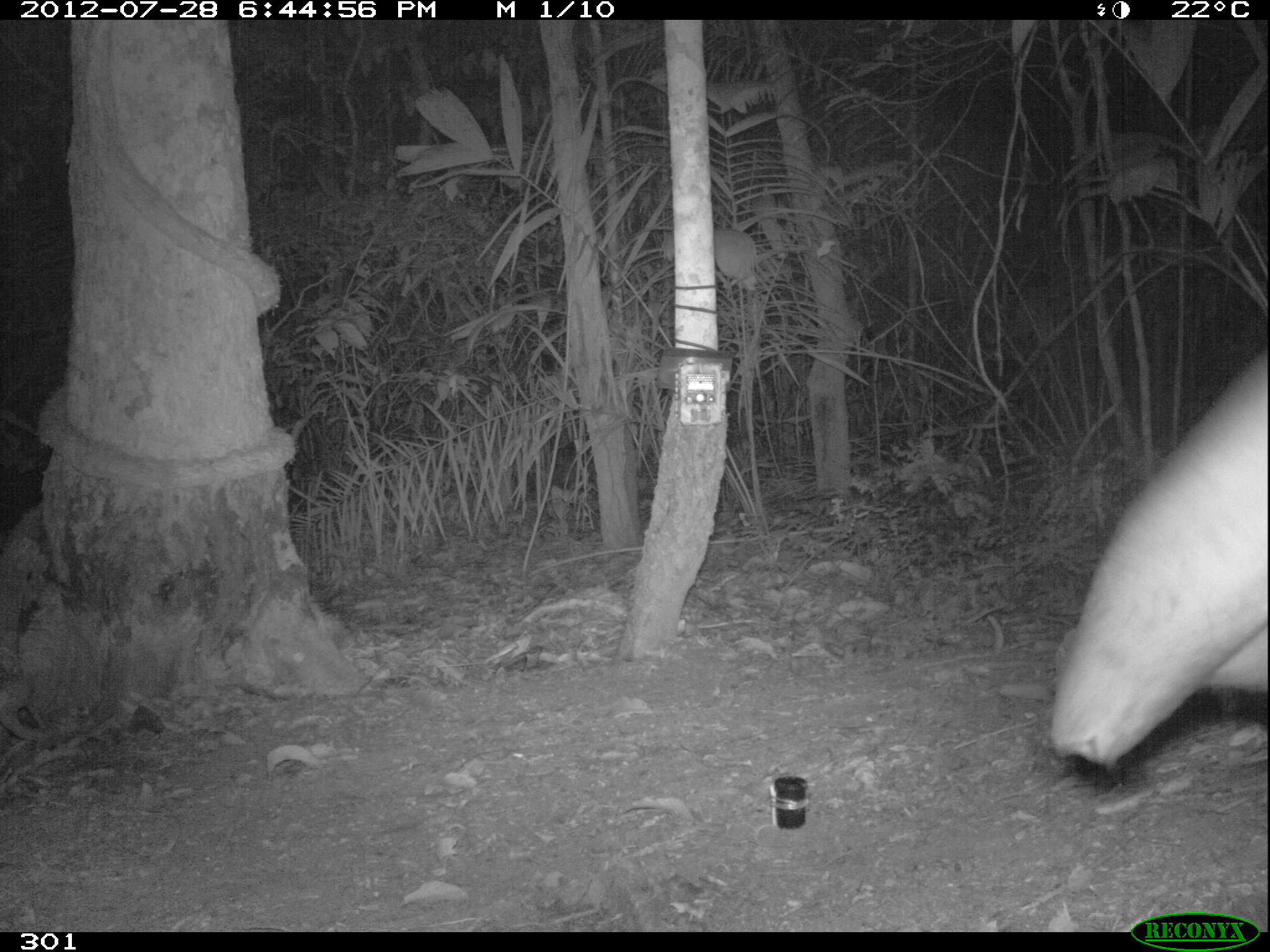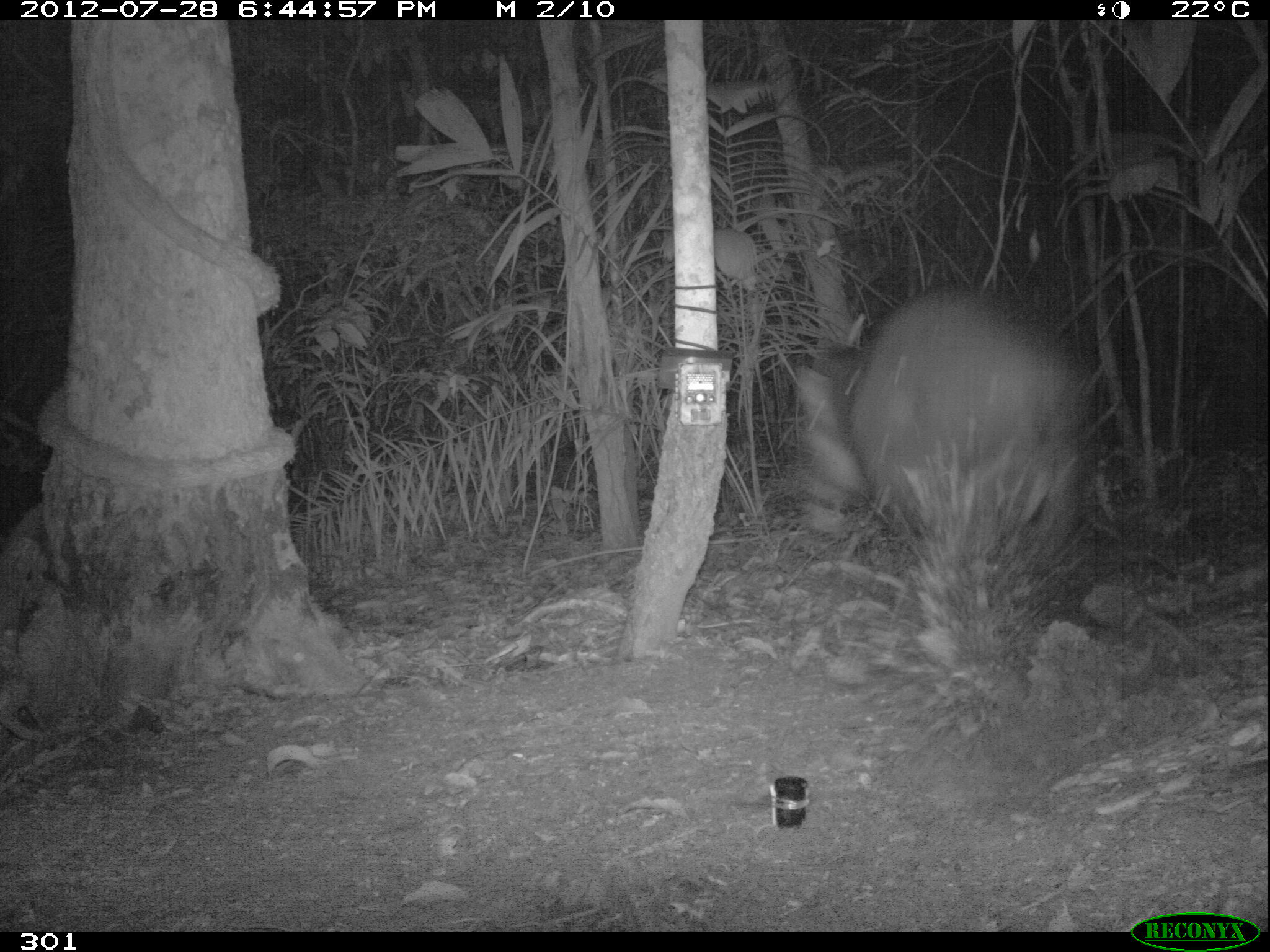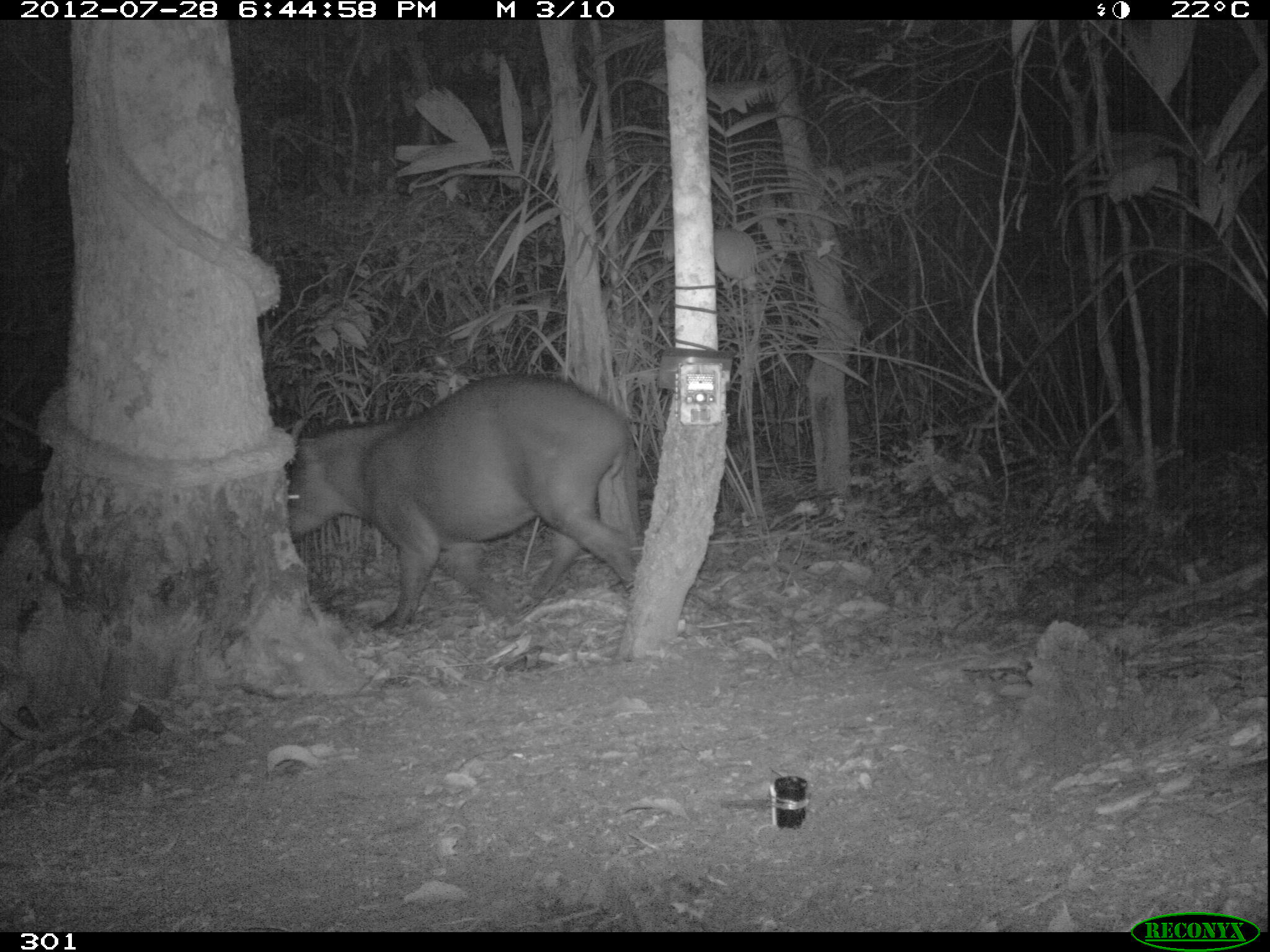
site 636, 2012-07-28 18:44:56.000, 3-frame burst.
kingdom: Animalia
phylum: Chordata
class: Mammalia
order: Perissodactyla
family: Tapiridae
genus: Tapirus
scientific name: Tapirus terrestris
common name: south american tapir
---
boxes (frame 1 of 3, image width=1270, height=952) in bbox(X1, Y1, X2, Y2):
tapirus terrestris: bbox(1047, 346, 1268, 758)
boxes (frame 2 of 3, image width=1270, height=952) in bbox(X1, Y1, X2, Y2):
tapirus terrestris: bbox(789, 290, 1092, 574)